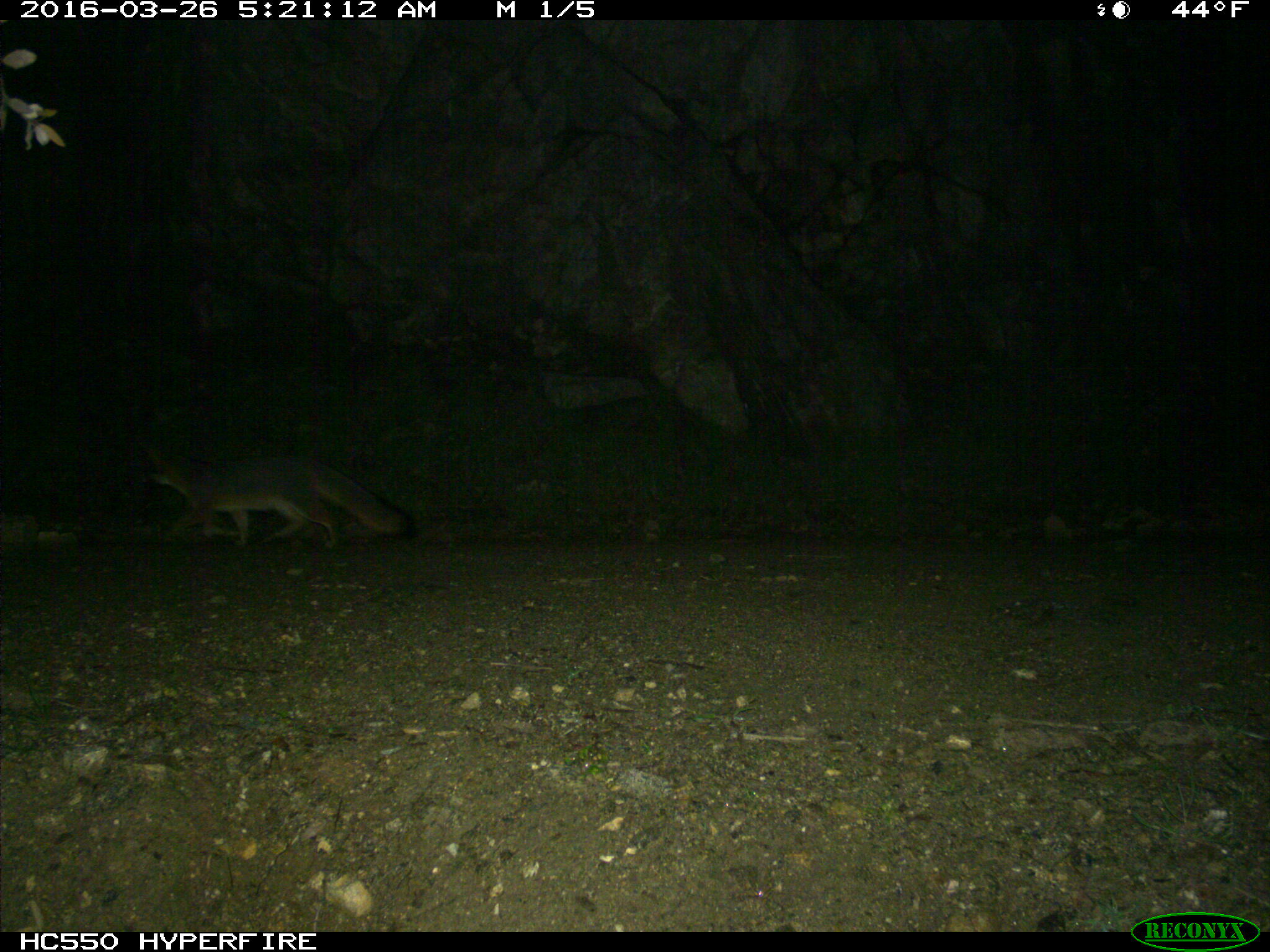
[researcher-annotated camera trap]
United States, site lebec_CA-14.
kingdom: Animalia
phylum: Chordata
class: Mammalia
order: Carnivora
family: Canidae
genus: Urocyon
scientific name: Urocyon cinereoargenteus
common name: gray fox